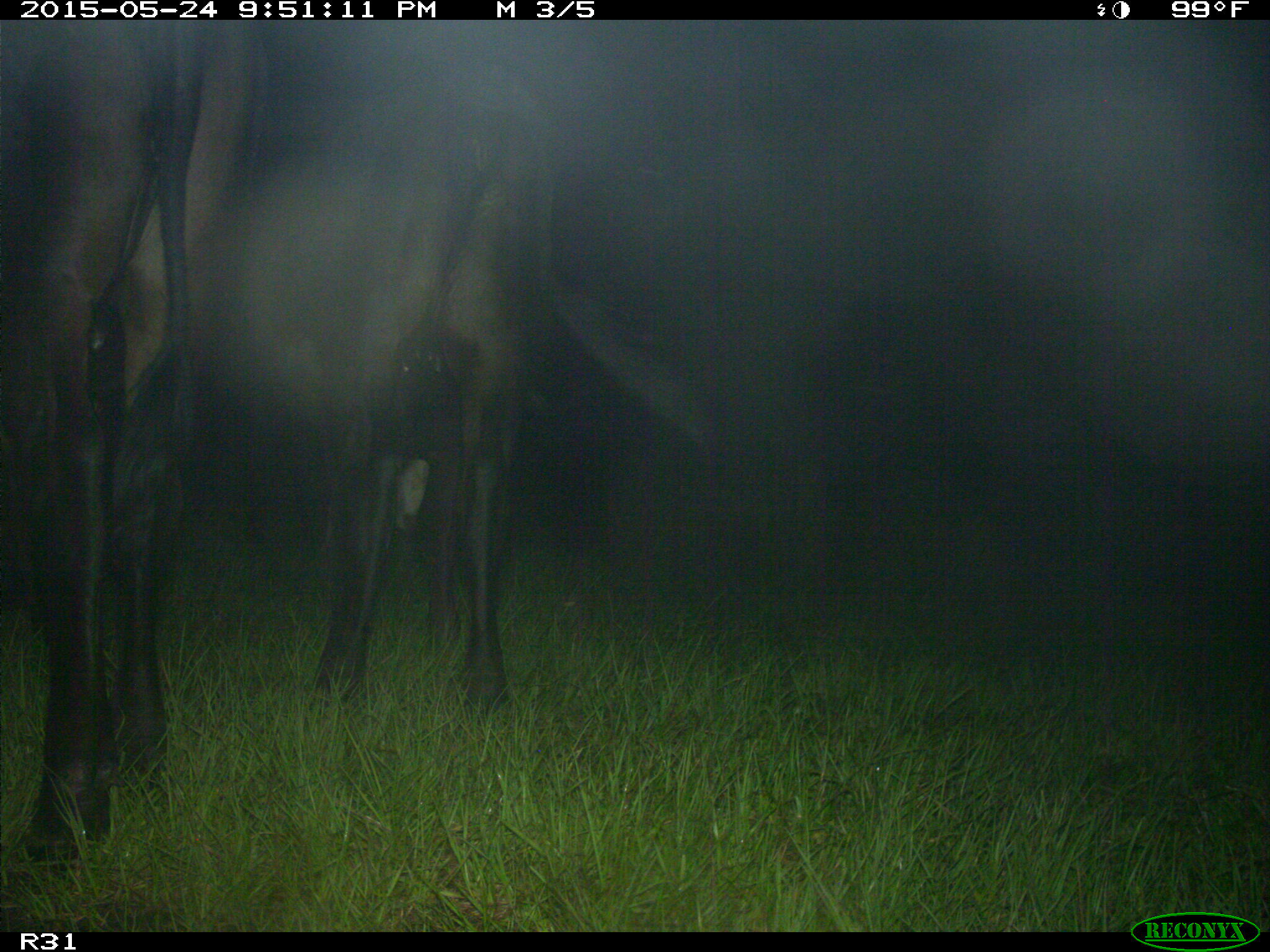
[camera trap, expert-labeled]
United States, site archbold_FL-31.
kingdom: Animalia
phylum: Chordata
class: Mammalia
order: Artiodactyla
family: Bovidae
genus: Bos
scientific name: Bos taurus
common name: domestic cow